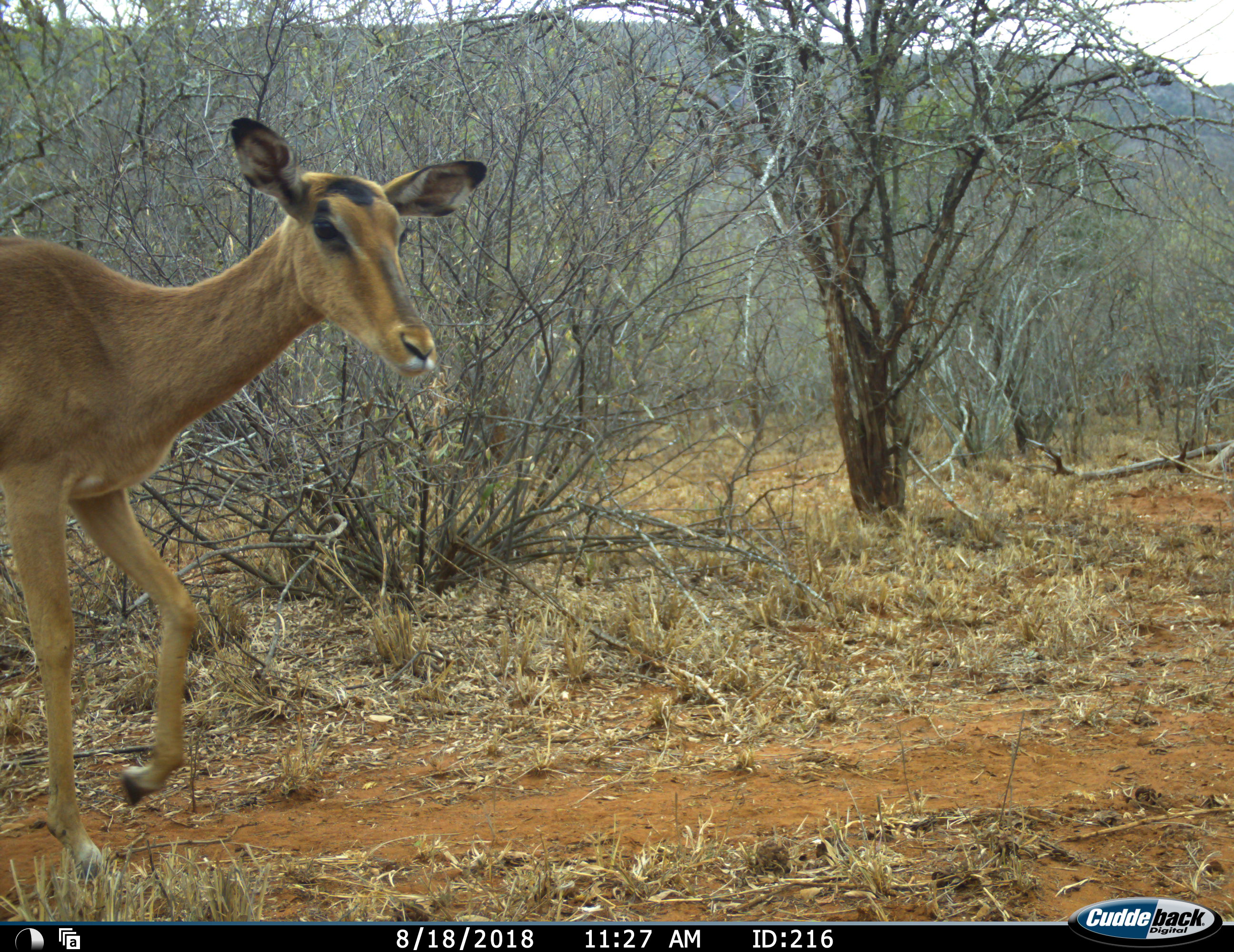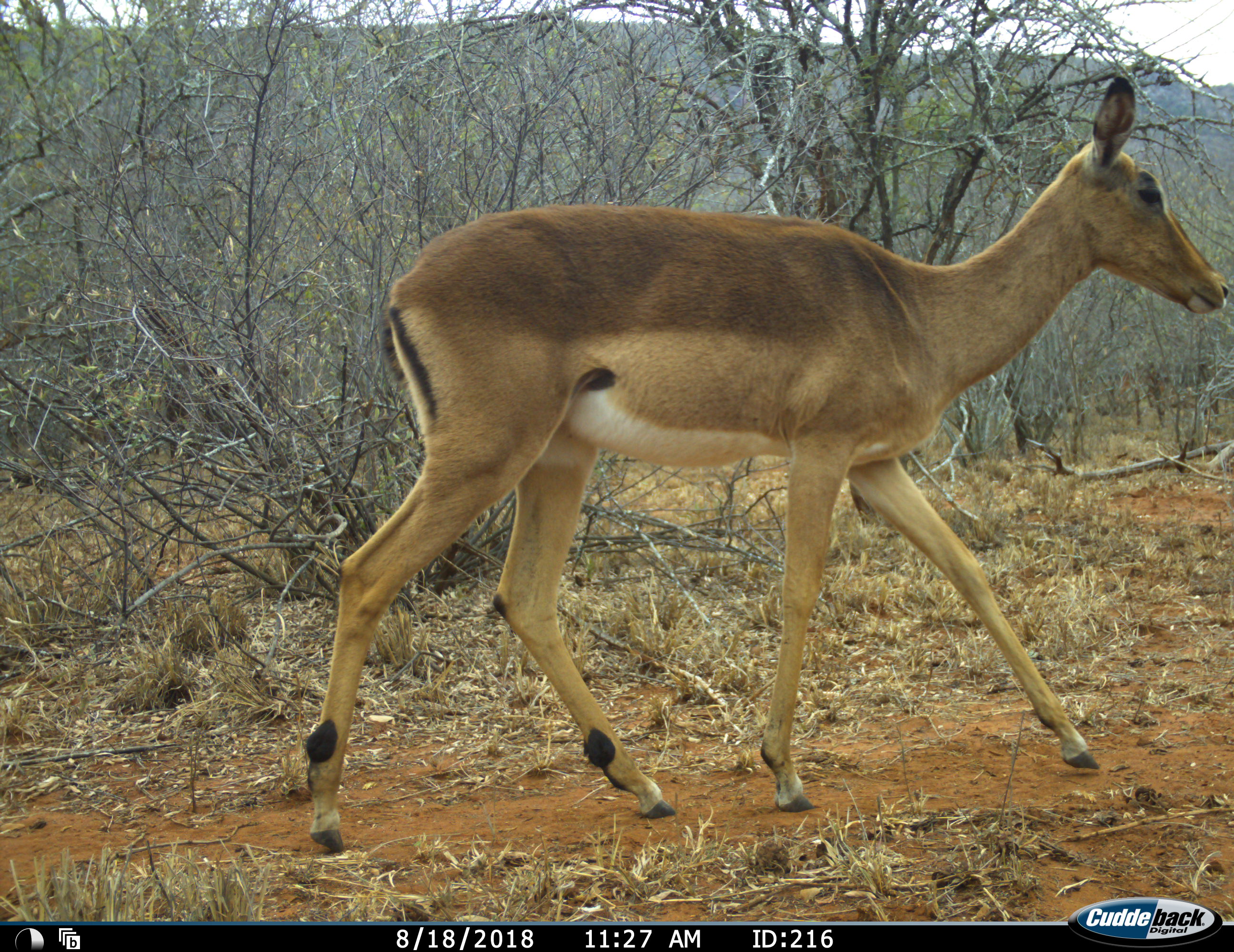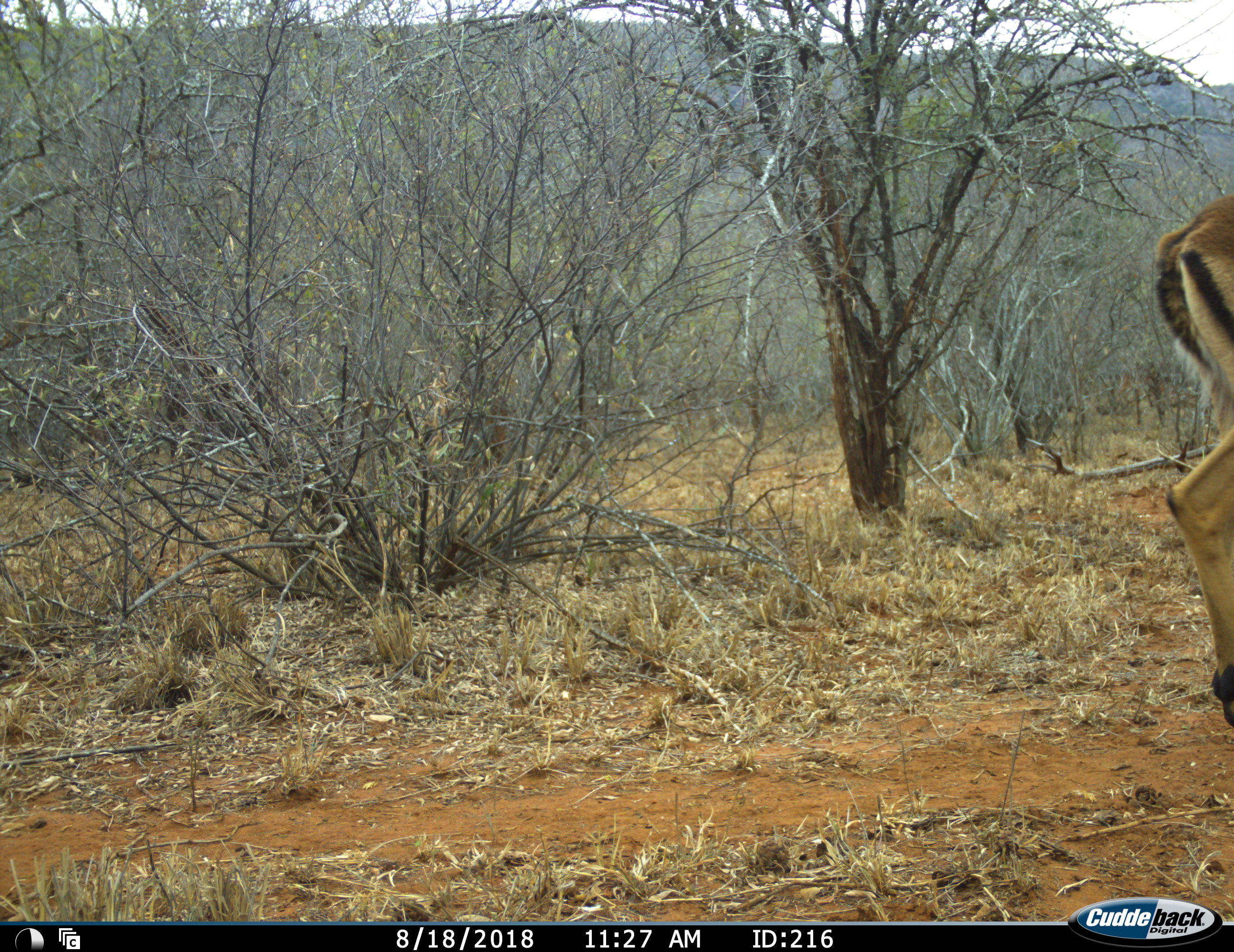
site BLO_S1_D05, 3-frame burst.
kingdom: Animalia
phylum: Chordata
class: Mammalia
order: Artiodactyla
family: Bovidae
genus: Aepyceros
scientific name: Aepyceros melampus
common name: impala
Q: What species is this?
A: Impala (Aepyceros melampus).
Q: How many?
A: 1.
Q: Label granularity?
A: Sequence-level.